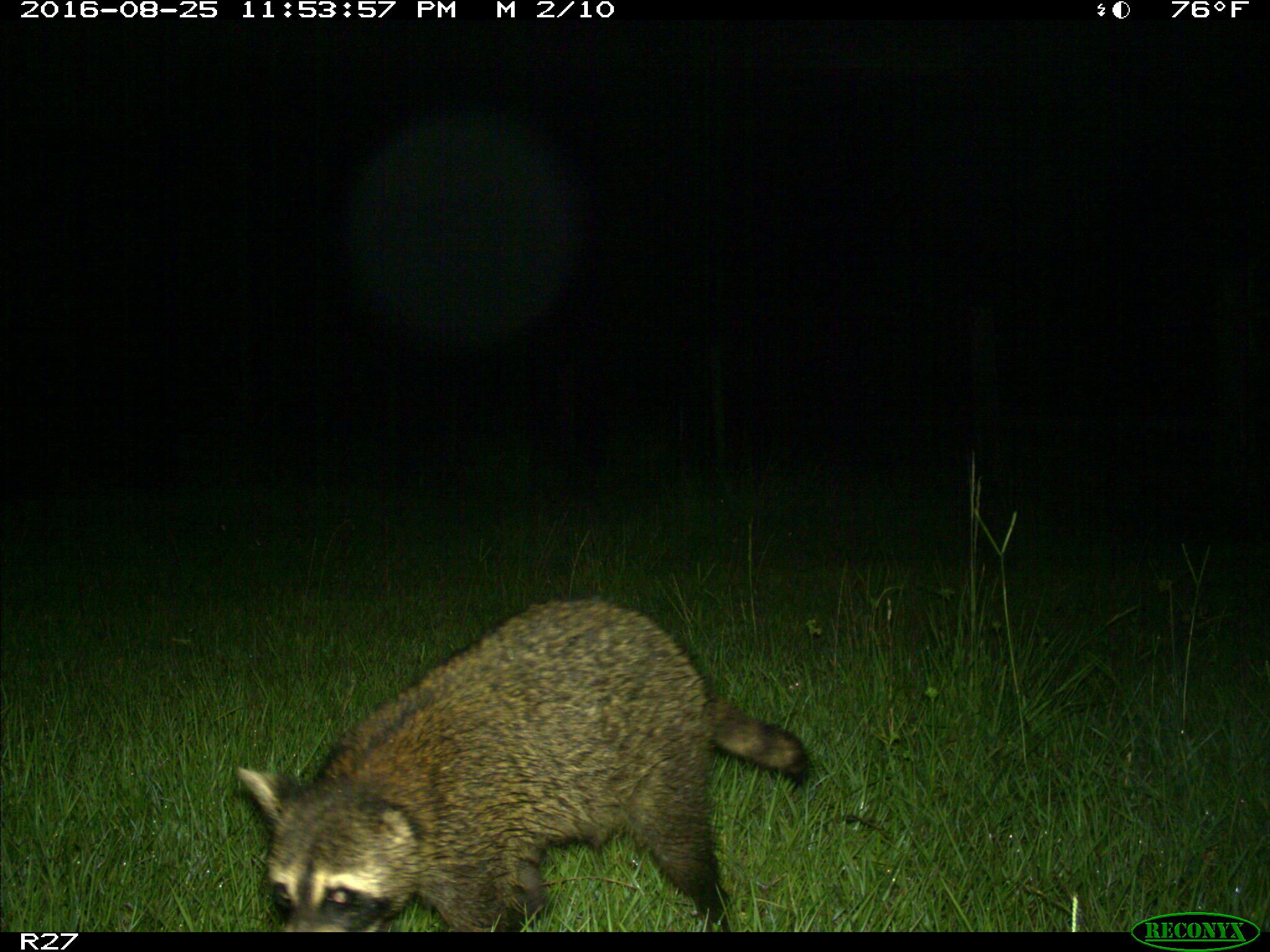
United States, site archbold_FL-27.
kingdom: Animalia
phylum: Chordata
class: Mammalia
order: Carnivora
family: Procyonidae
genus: Procyon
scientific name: Procyon lotor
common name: common raccoon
Procyon lotor (common raccoon).